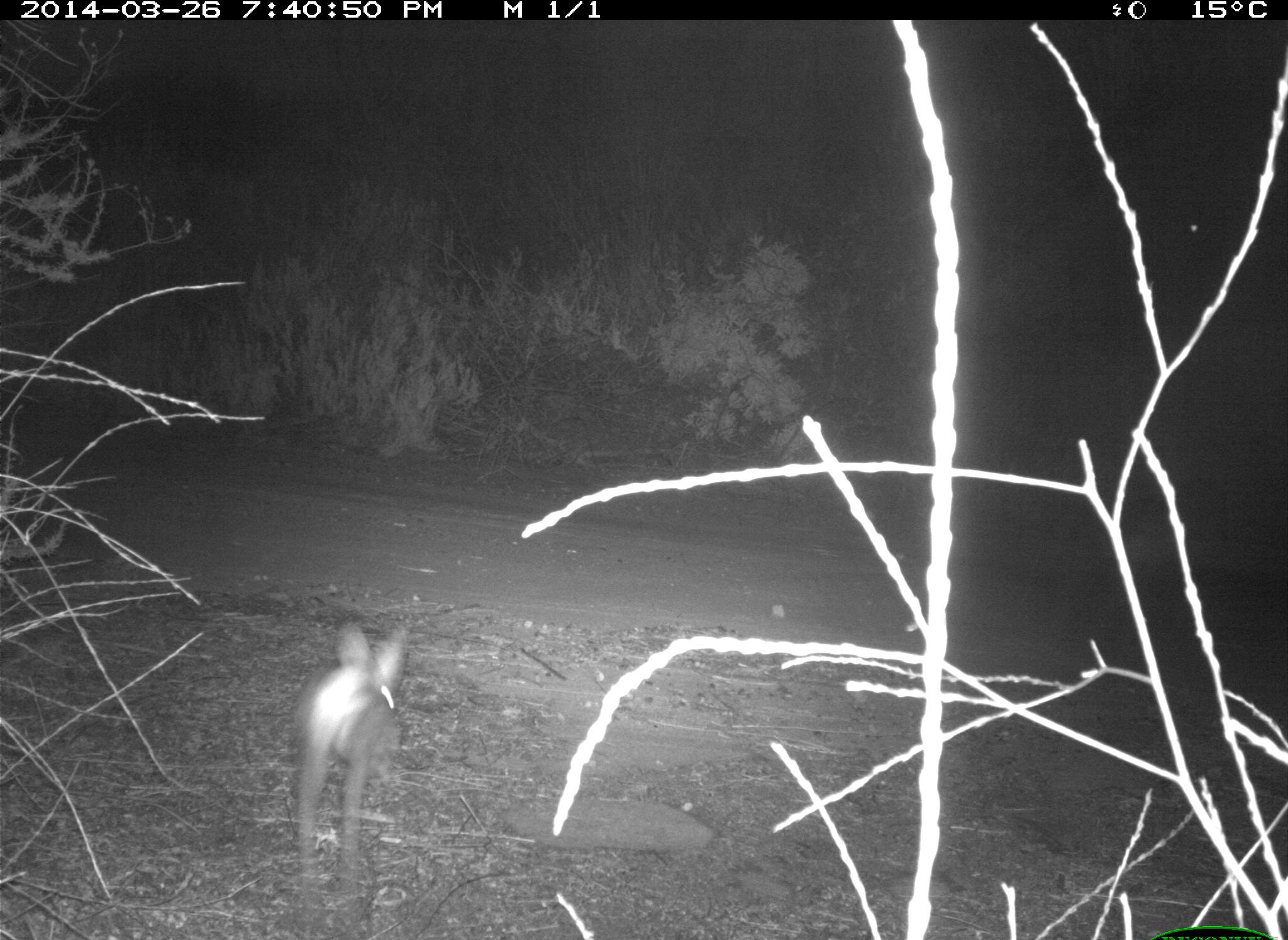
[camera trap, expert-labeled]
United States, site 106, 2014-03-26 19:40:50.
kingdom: Animalia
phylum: Chordata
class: Mammalia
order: Lagomorpha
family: Leporidae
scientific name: Leporidae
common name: rabbits and hares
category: rabbit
Rabbit (rabbits and hares) (Leporidae).